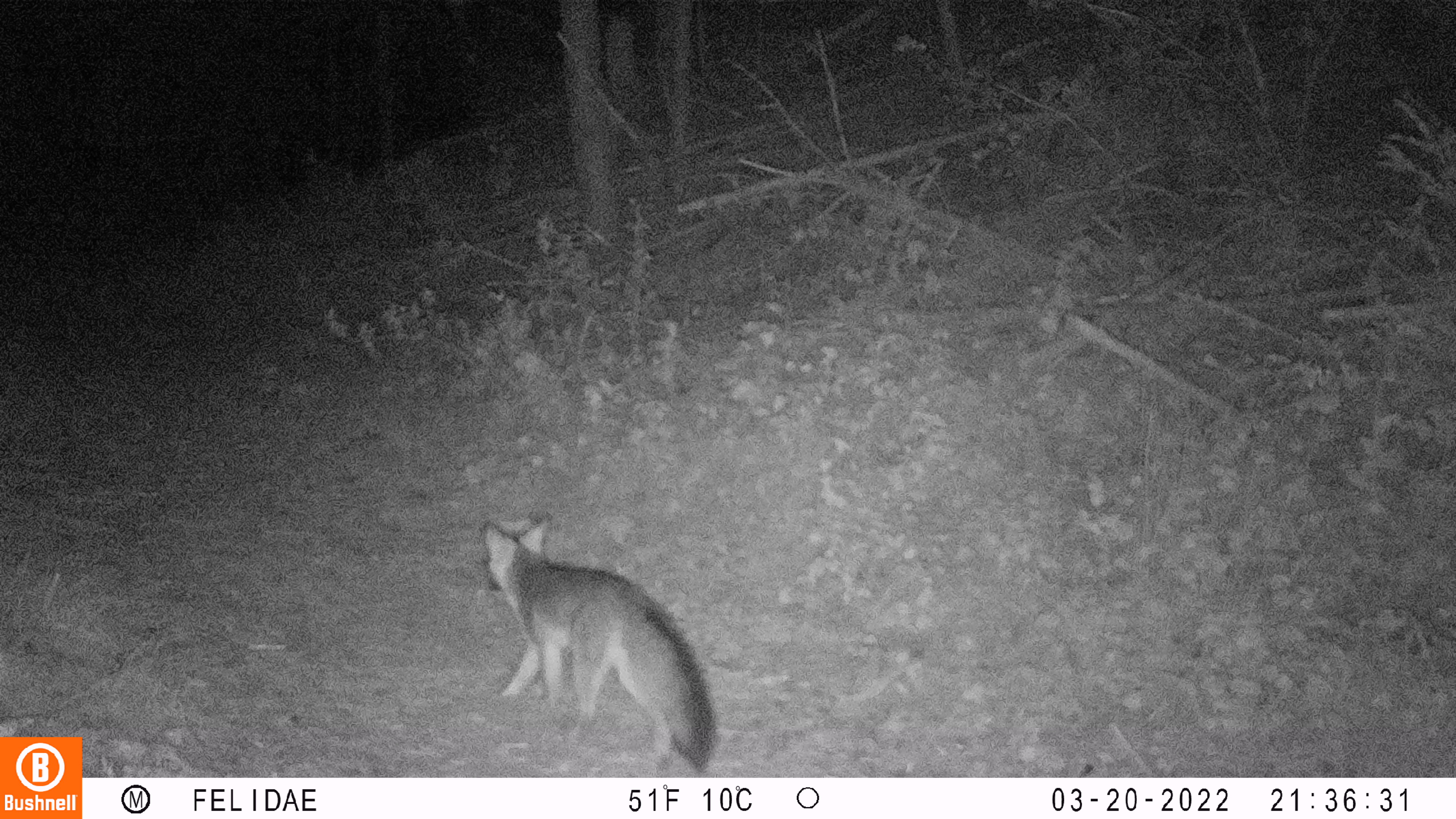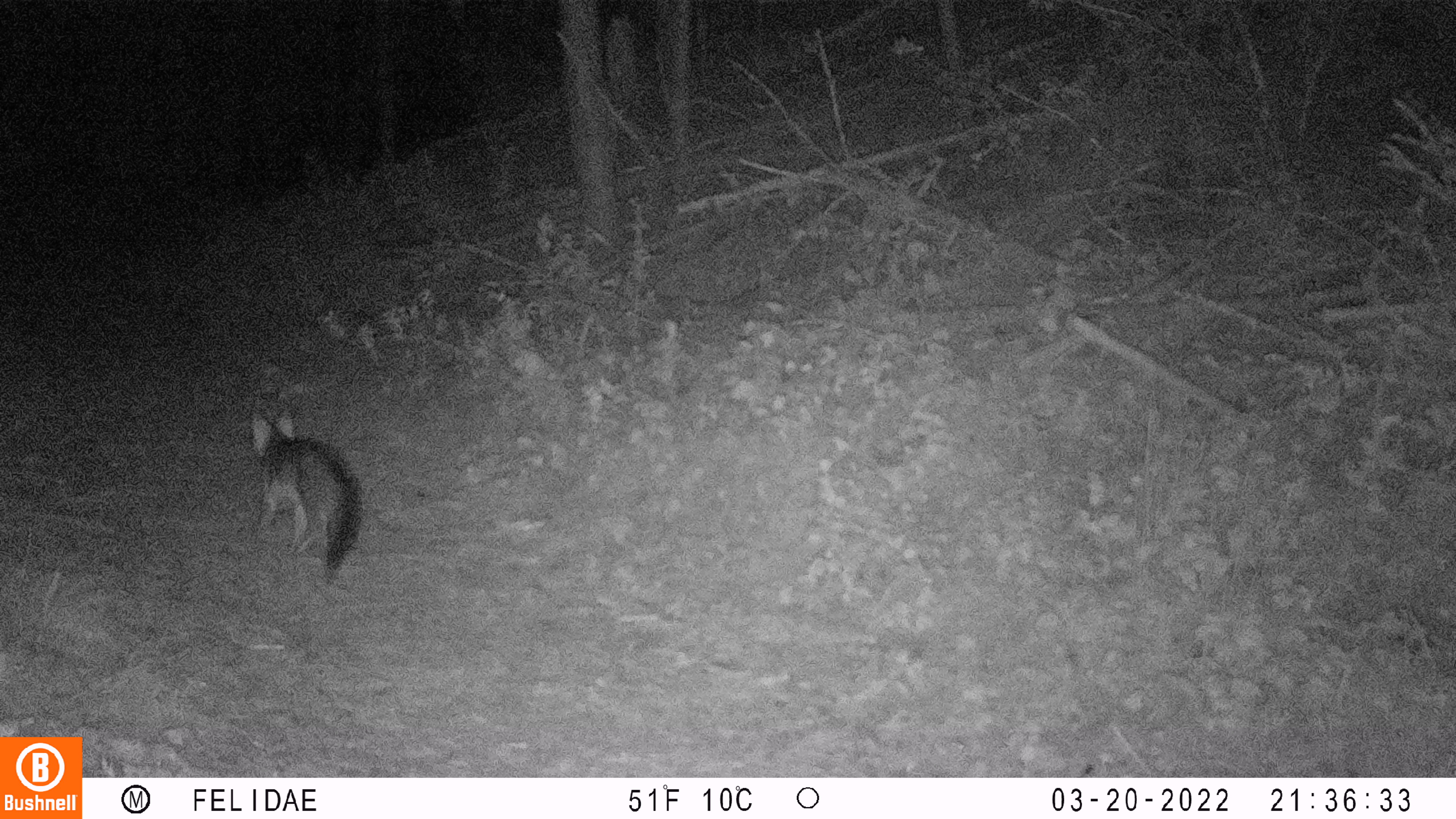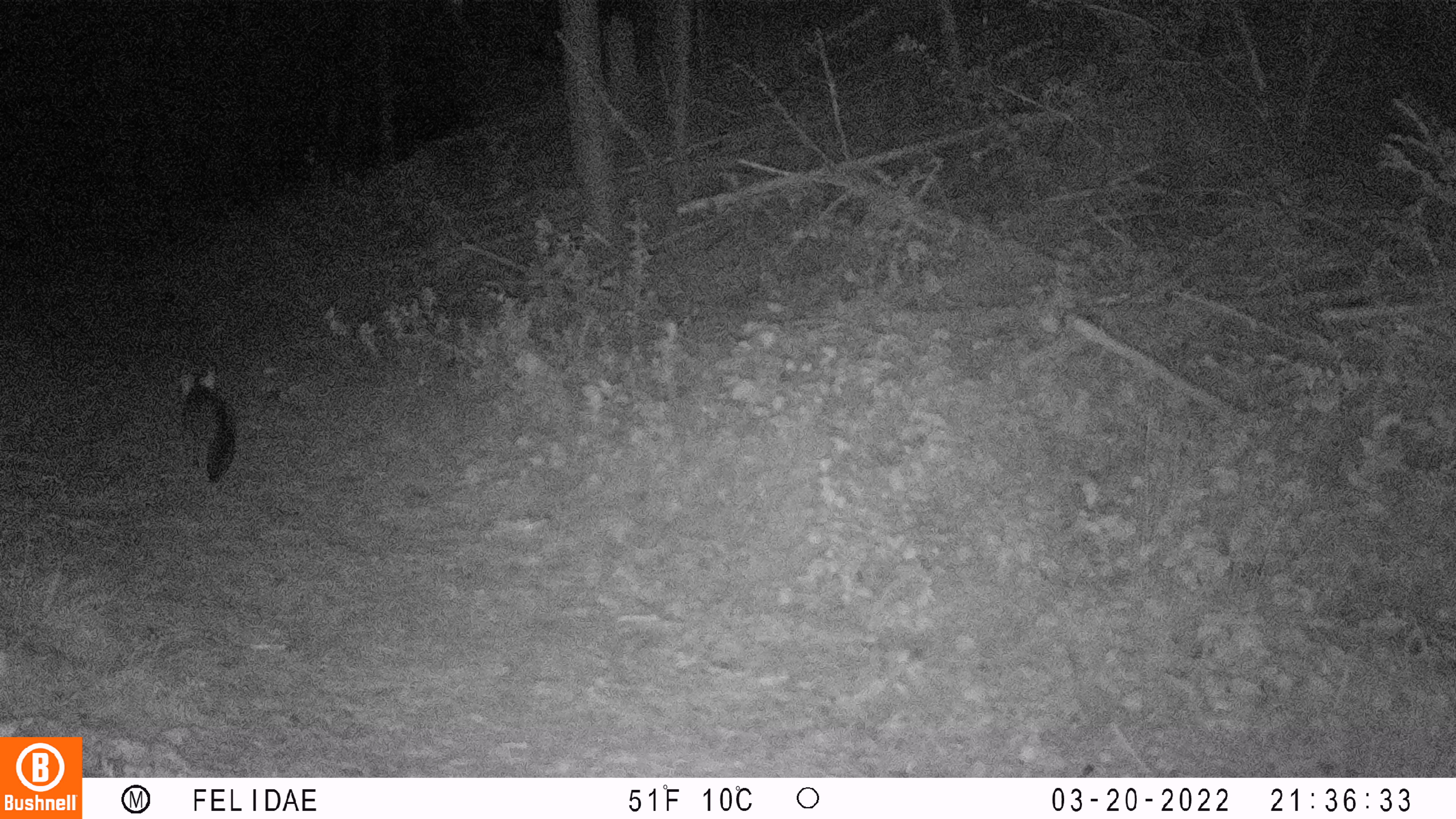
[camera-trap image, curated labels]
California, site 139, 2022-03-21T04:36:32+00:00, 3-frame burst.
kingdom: Animalia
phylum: Chordata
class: Mammalia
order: Carnivora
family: Canidae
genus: Urocyon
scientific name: Urocyon cinereoargenteus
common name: gray fox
Gray fox (Urocyon cinereoargenteus).